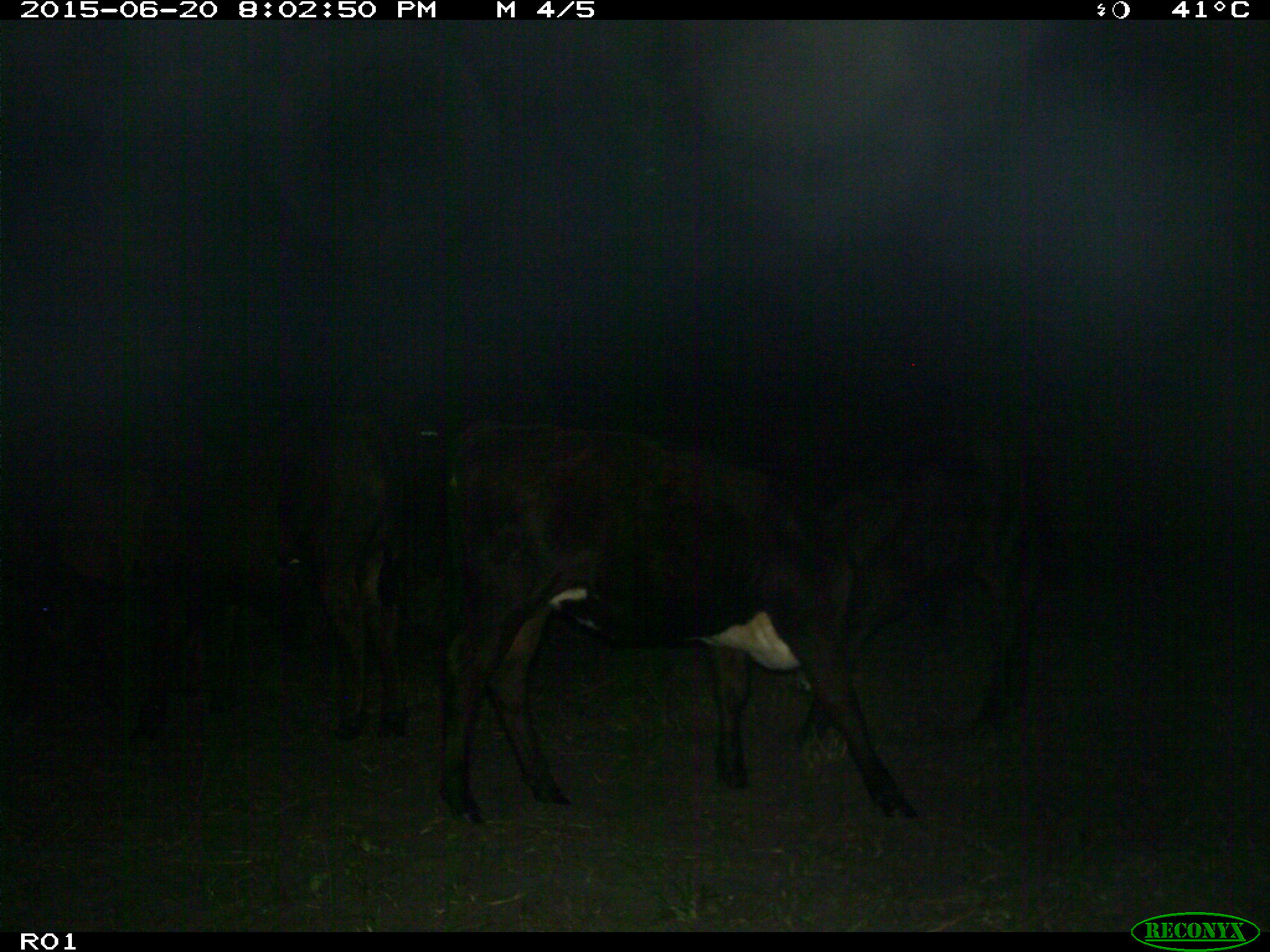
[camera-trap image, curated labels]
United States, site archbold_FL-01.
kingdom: Animalia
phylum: Chordata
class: Mammalia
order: Artiodactyla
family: Bovidae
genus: Bos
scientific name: Bos taurus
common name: domestic cow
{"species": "Bos taurus (domestic cow)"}